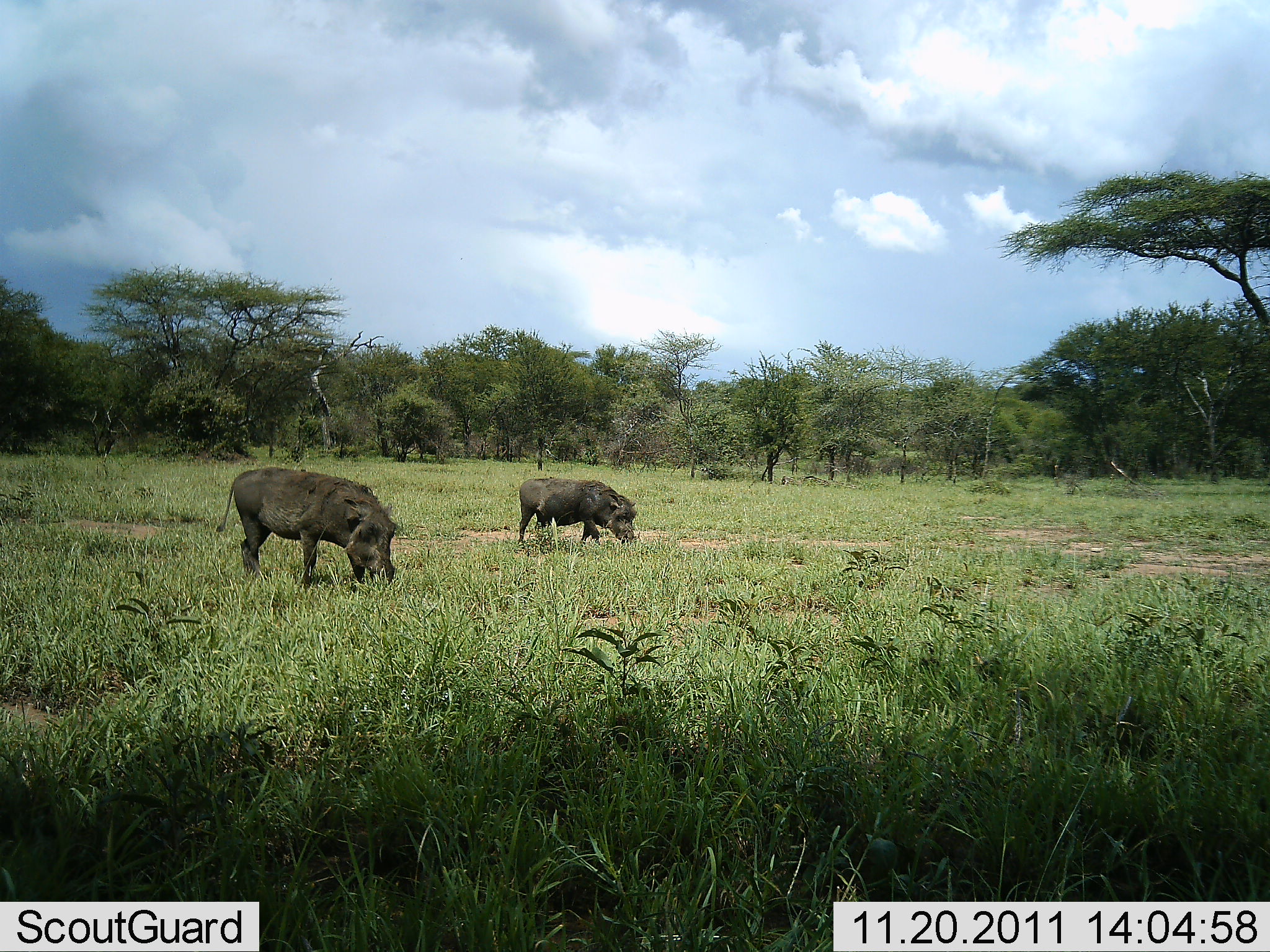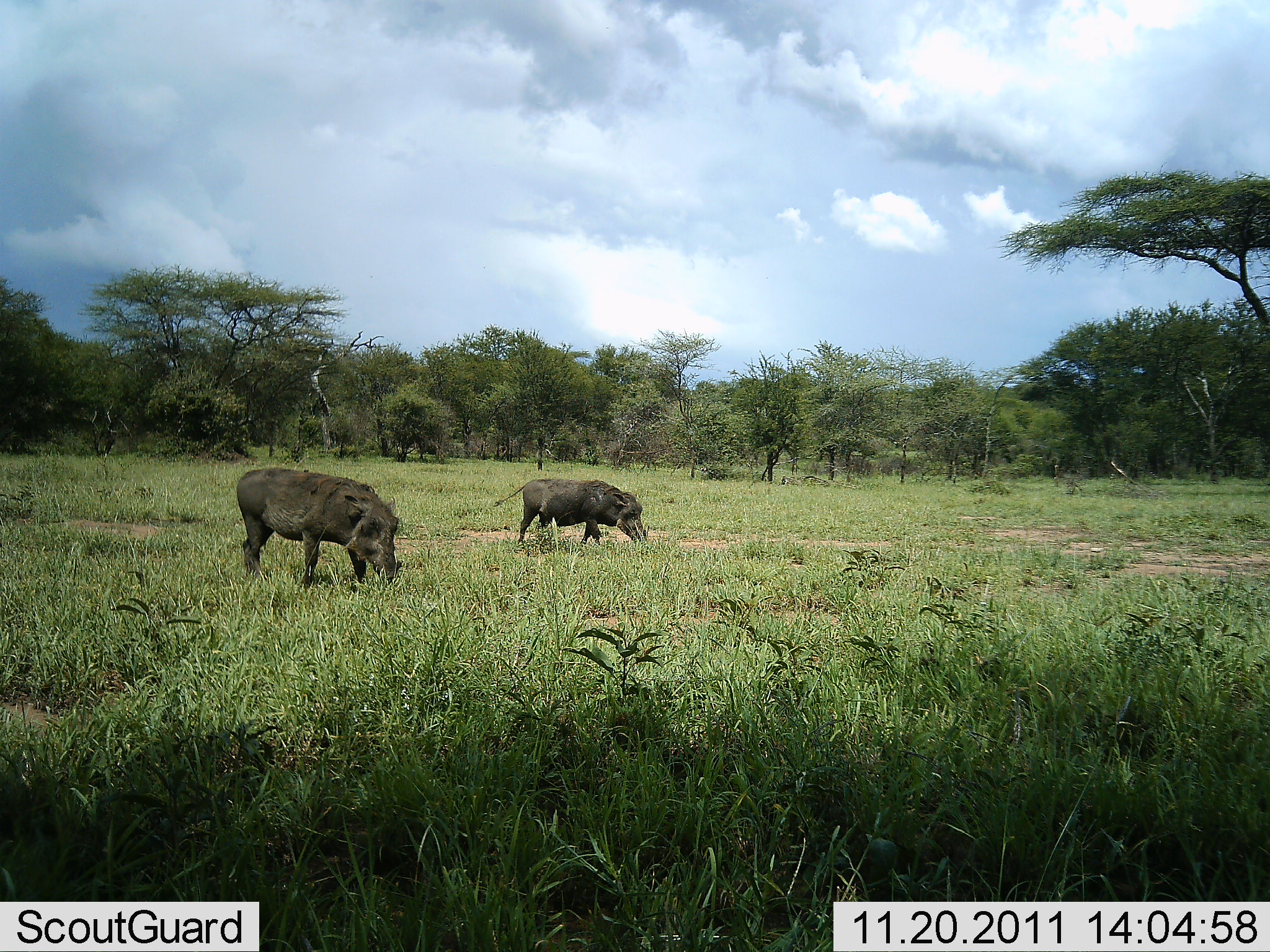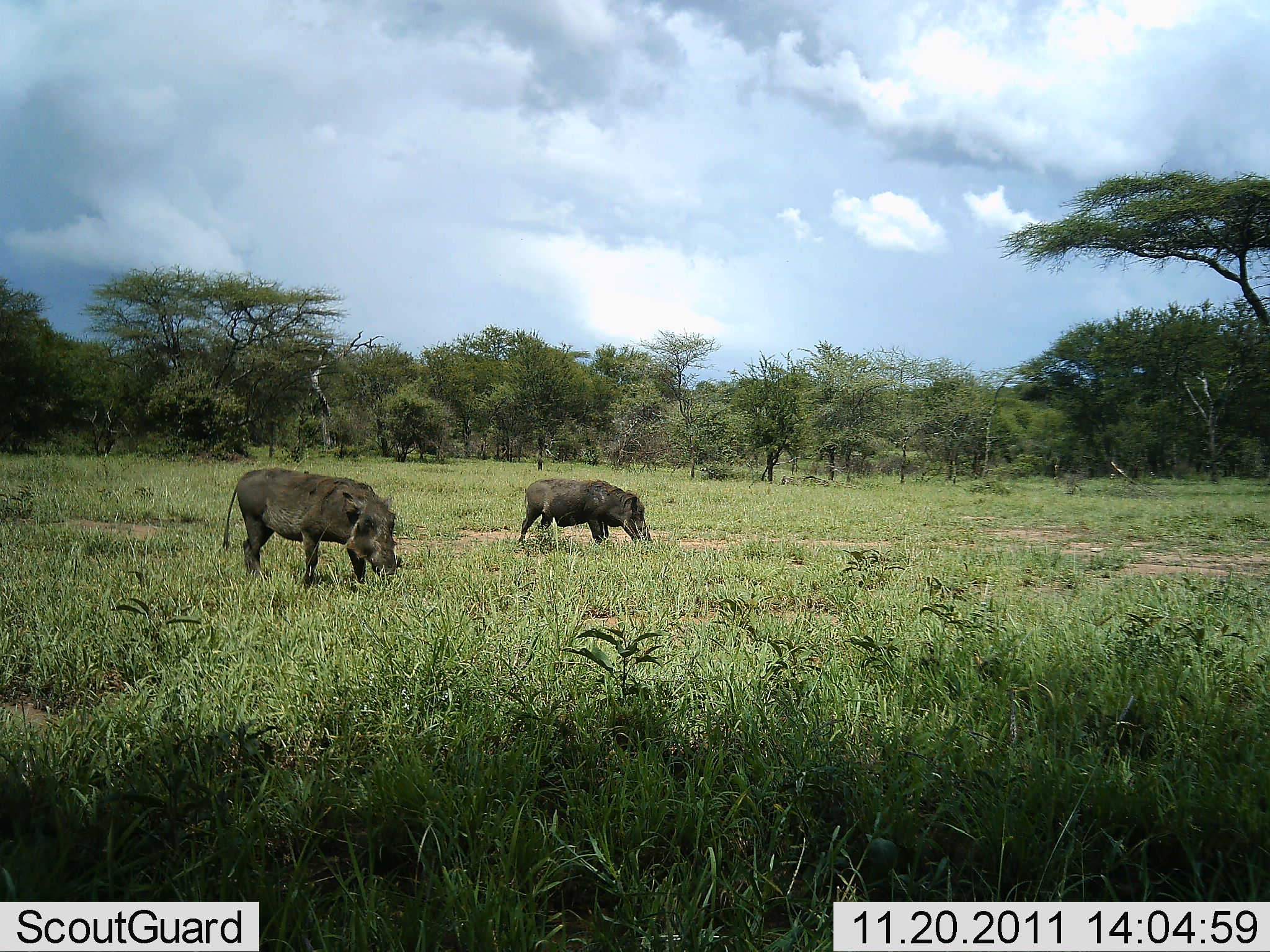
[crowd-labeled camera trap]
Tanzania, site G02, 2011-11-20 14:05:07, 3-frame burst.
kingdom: Animalia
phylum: Chordata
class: Mammalia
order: Artiodactyla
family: Suidae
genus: Phacochoerus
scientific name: Phacochoerus africanus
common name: warthog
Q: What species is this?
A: Warthog (Phacochoerus africanus).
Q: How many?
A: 2.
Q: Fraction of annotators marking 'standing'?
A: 27%.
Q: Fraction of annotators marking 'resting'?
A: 0%.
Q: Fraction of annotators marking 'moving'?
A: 7%.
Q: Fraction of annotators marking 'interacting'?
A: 0%.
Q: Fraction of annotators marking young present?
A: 0%.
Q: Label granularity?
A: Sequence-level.